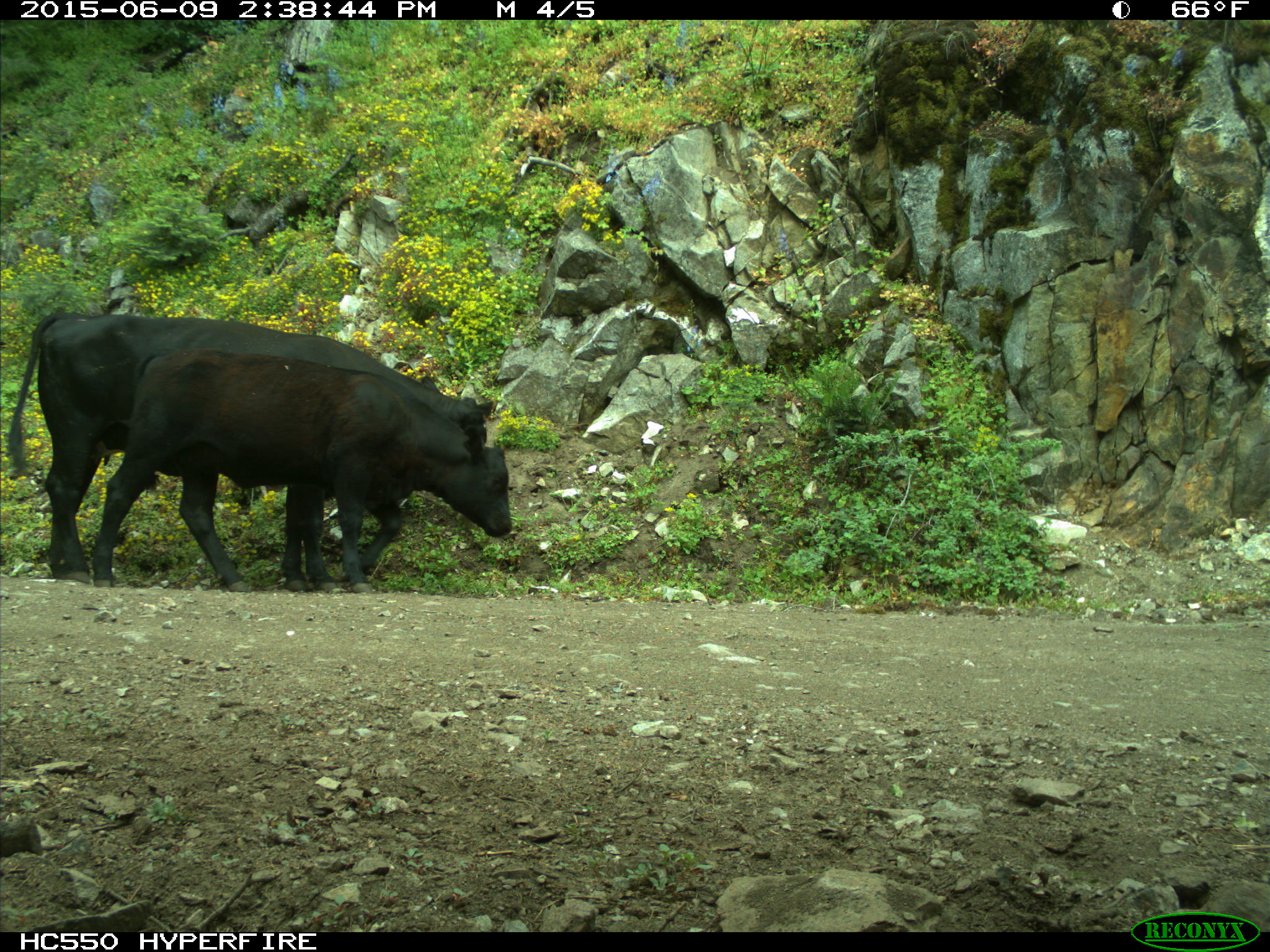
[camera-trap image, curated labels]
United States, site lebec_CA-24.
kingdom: Animalia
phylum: Chordata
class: Mammalia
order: Artiodactyla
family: Bovidae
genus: Bos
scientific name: Bos taurus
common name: domestic cow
Bos taurus (domestic cow).